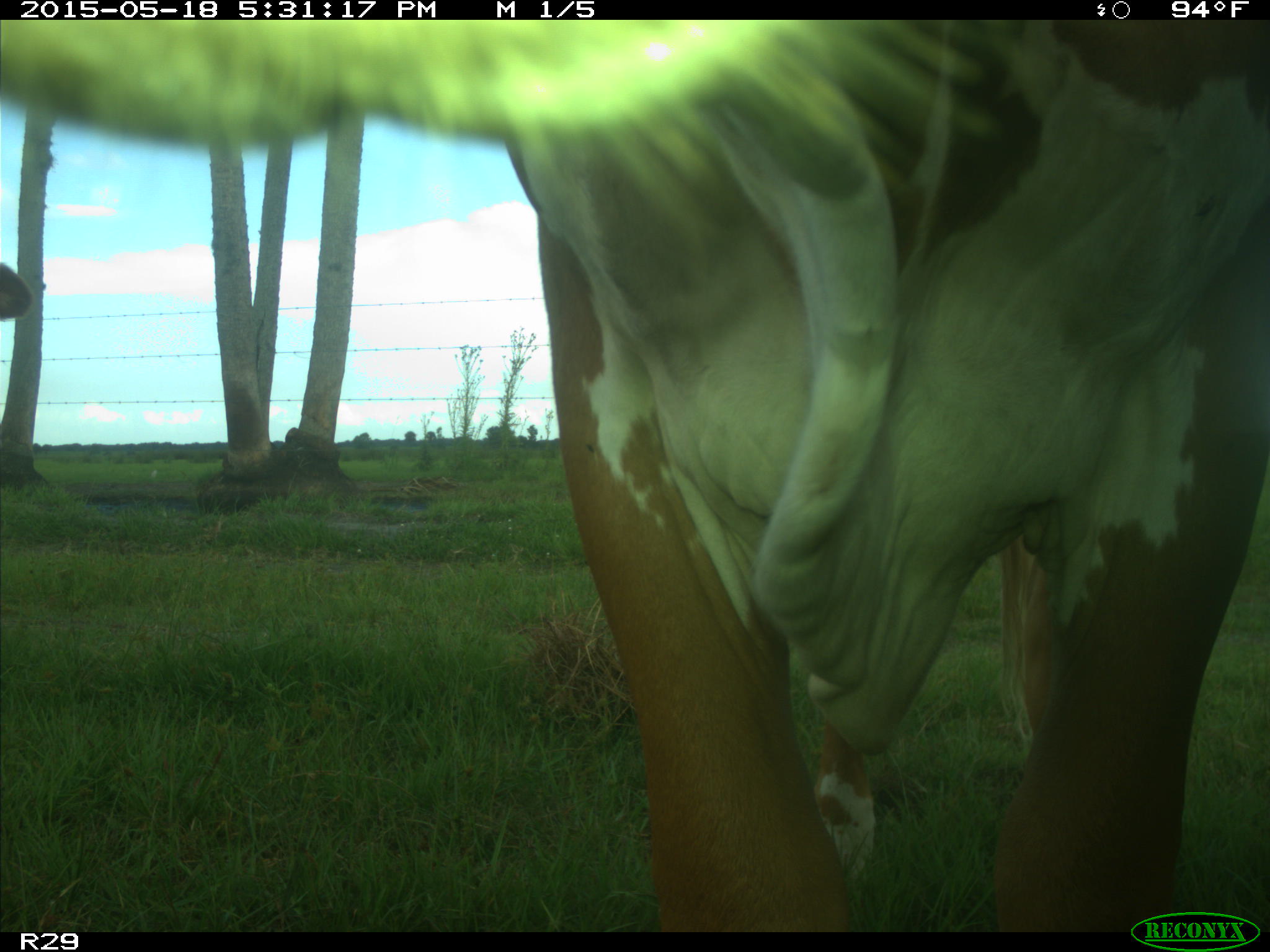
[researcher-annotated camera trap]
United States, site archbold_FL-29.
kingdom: Animalia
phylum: Chordata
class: Mammalia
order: Artiodactyla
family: Bovidae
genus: Bos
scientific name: Bos taurus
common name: domestic cow